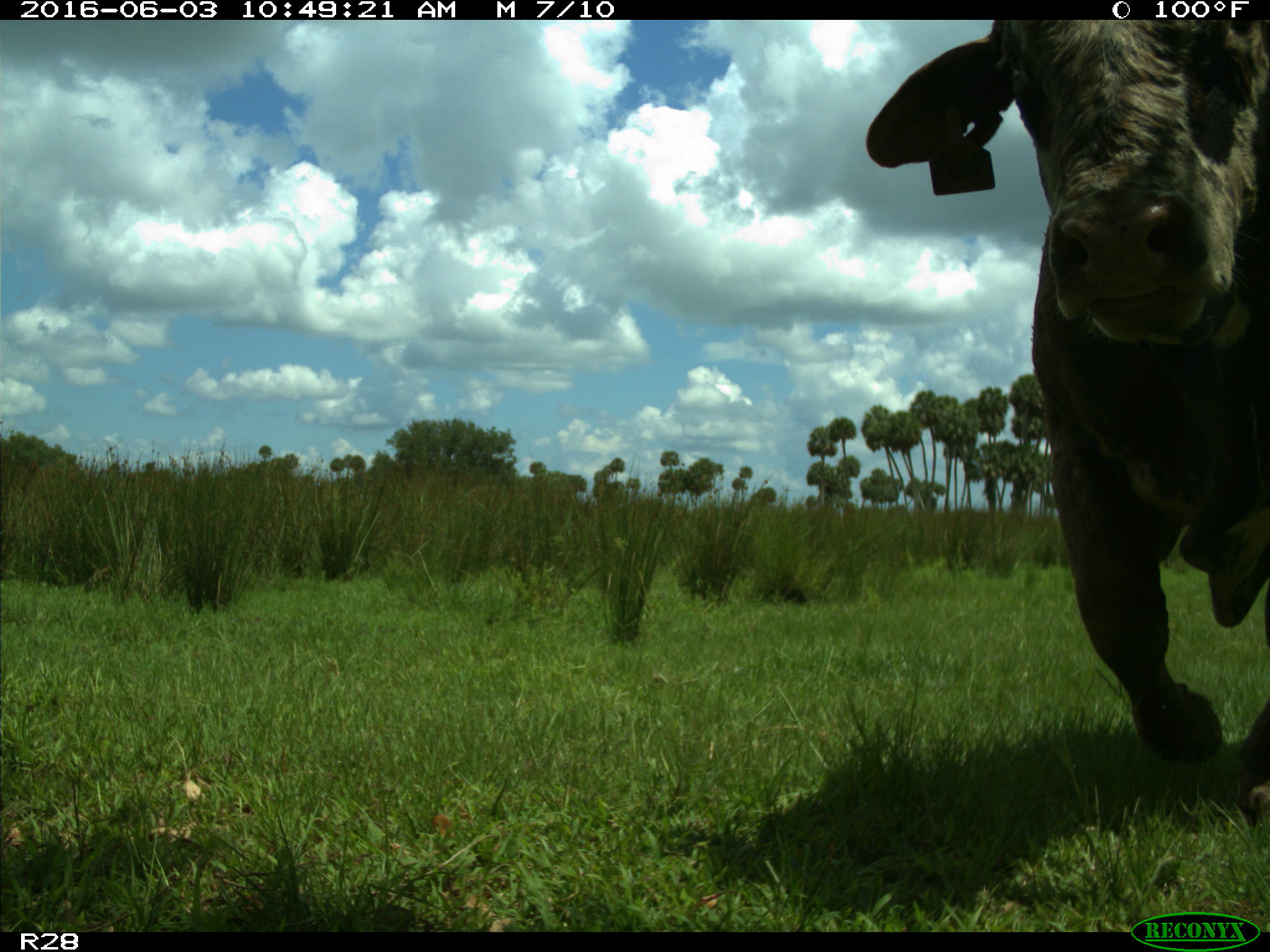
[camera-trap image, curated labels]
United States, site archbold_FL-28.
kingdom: Animalia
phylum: Chordata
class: Mammalia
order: Artiodactyla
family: Bovidae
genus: Bos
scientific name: Bos taurus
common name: domestic cow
Bos taurus (domestic cow).